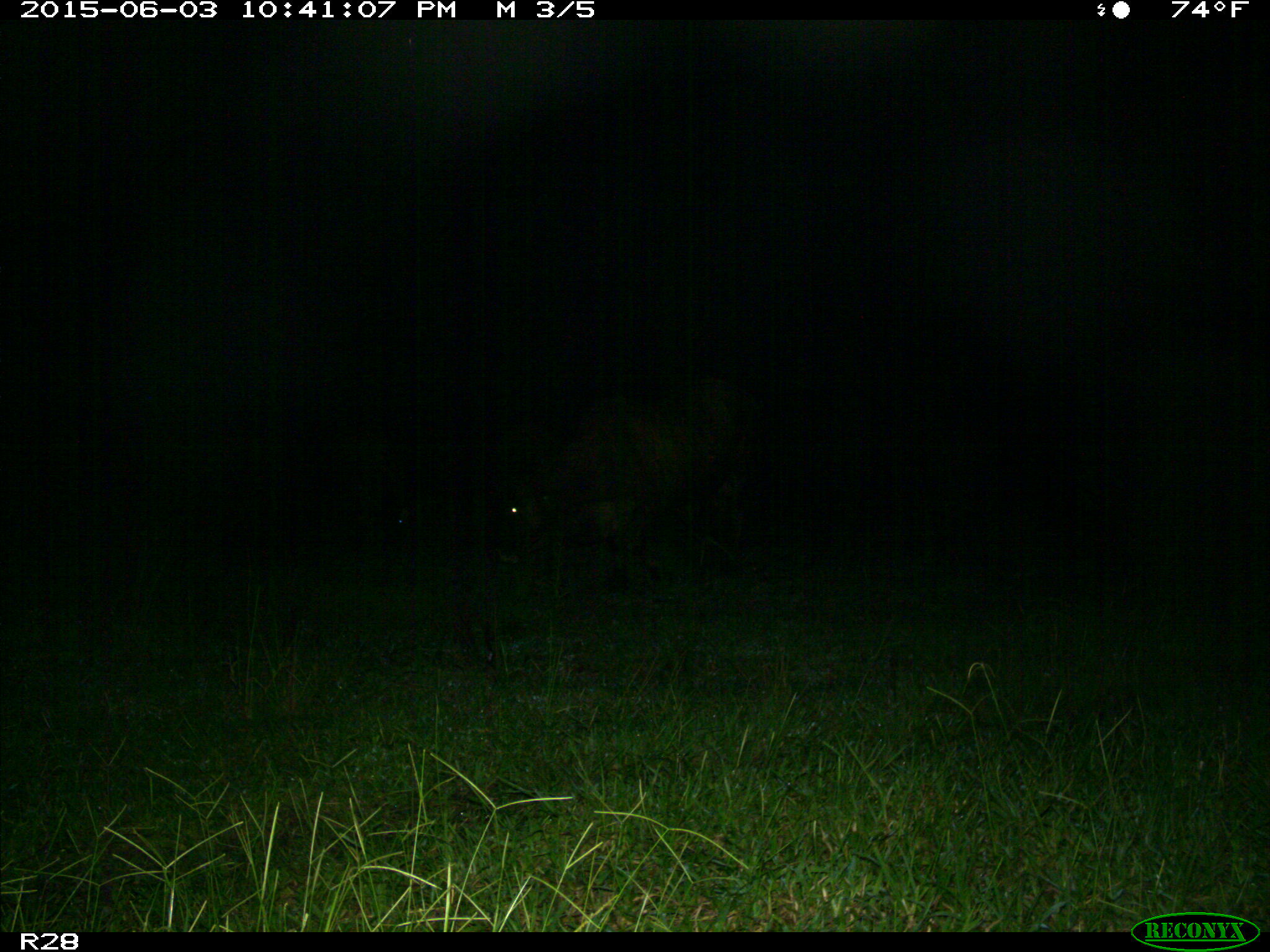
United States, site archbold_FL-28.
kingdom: Animalia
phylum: Chordata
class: Mammalia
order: Artiodactyla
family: Bovidae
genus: Bos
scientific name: Bos taurus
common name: domestic cow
Bos taurus (domestic cow).